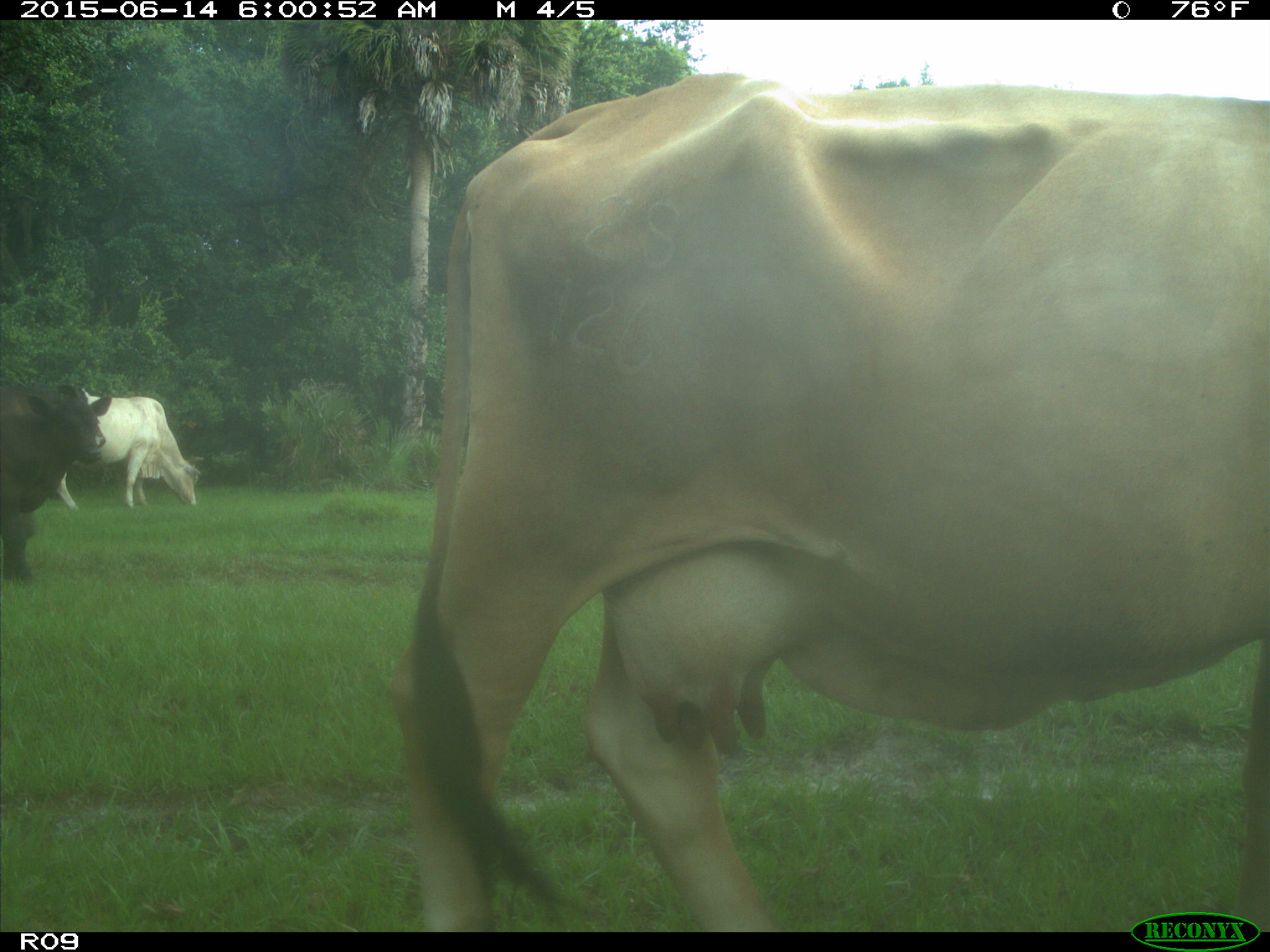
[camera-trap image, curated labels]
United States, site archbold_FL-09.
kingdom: Animalia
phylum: Chordata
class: Mammalia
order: Artiodactyla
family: Bovidae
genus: Bos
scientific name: Bos taurus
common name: domestic cow